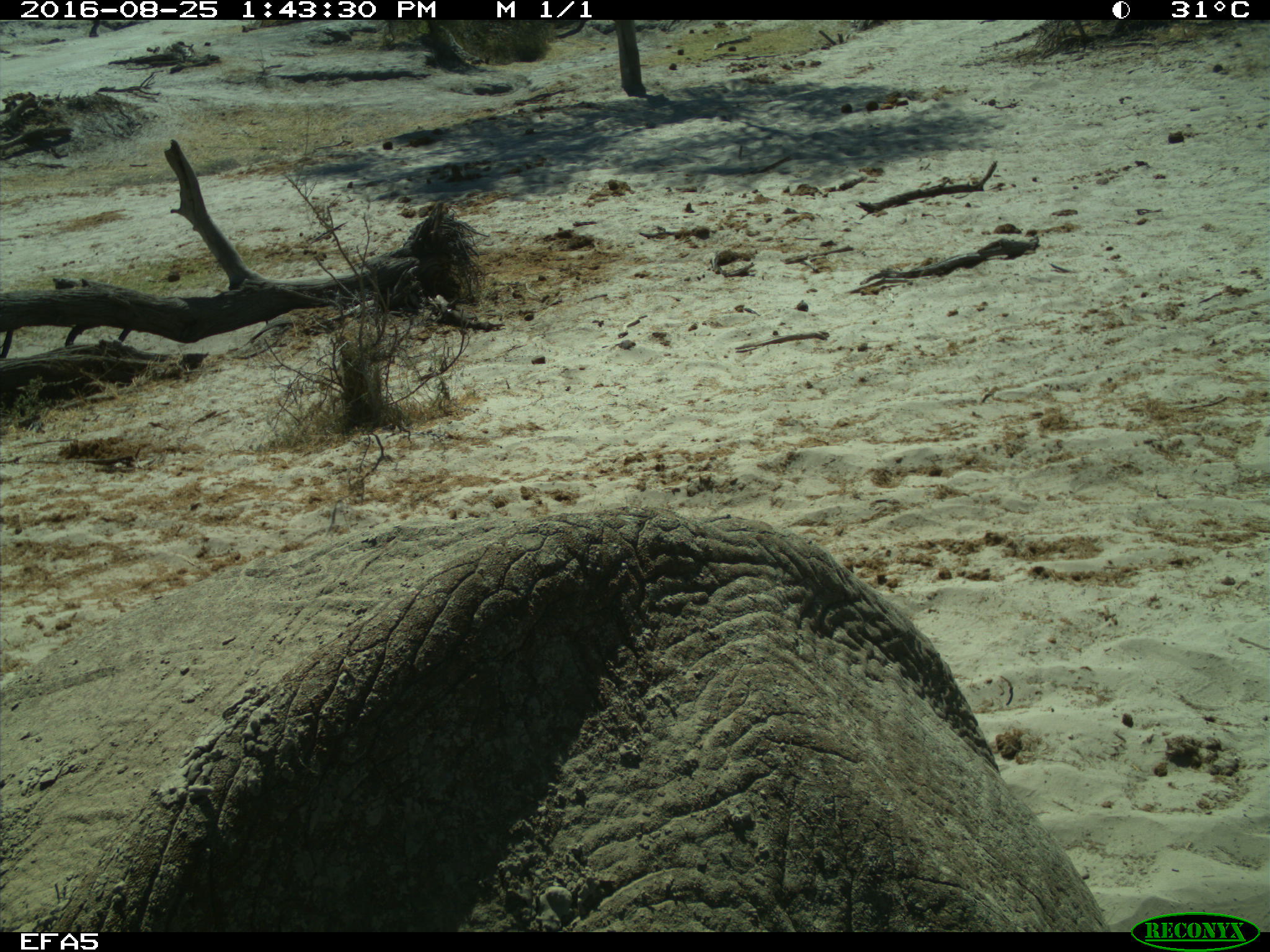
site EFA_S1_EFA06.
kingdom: Animalia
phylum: Chordata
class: Mammalia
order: Proboscidea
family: Elephantidae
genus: Loxodonta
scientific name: Loxodonta africana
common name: african bush elephant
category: elephant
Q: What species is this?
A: Elephant (african bush elephant) (Loxodonta africana).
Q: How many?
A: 1.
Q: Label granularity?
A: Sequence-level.